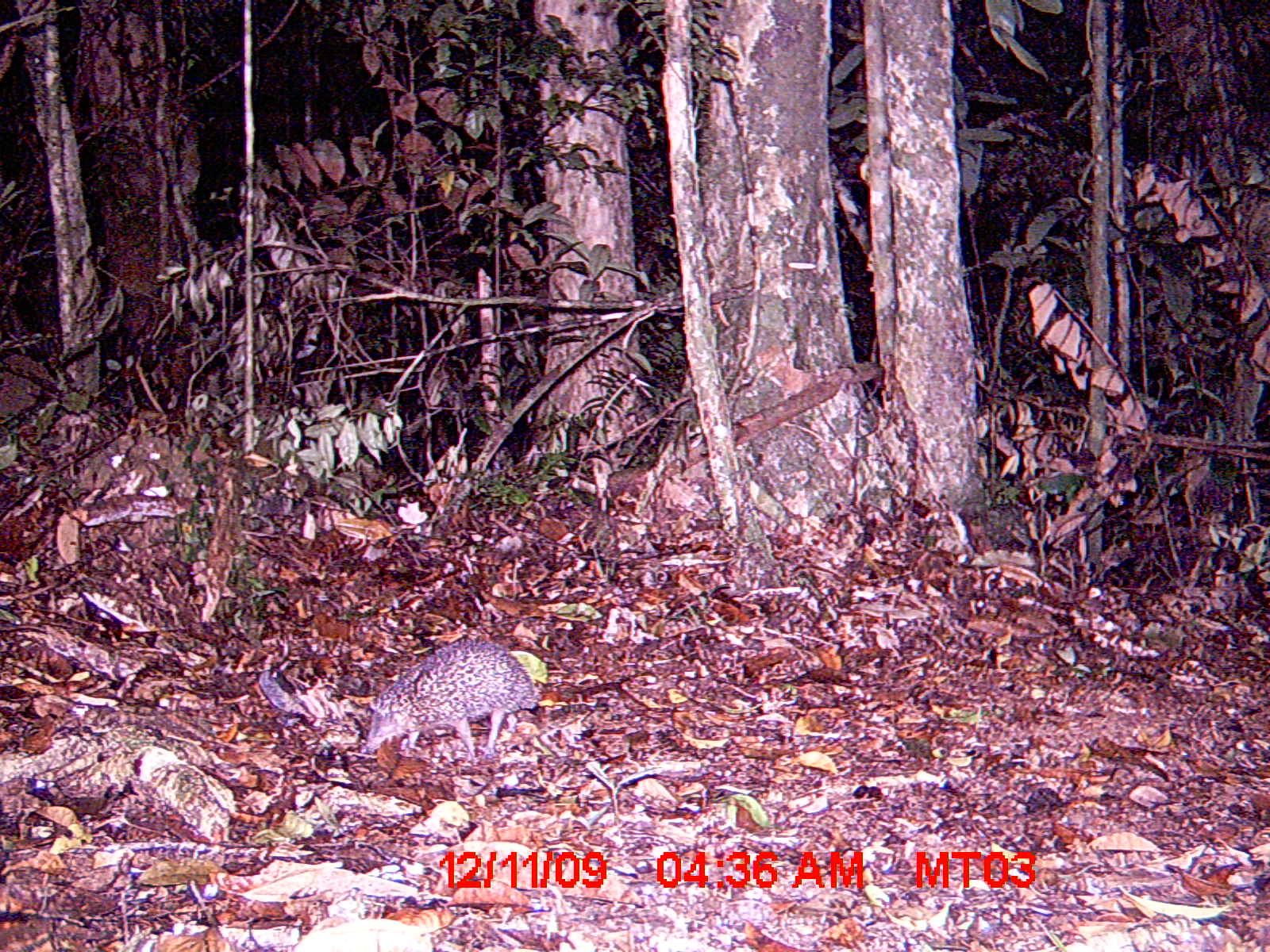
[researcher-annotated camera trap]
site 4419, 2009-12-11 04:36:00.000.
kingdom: Animalia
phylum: Chordata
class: Mammalia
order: Afrosoricida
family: Tenrecidae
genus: Setifer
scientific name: Setifer setosus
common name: greater hedgehog tenrec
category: setifer sp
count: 1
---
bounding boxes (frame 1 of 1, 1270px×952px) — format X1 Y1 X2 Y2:
setifer sp: 362 638 539 766